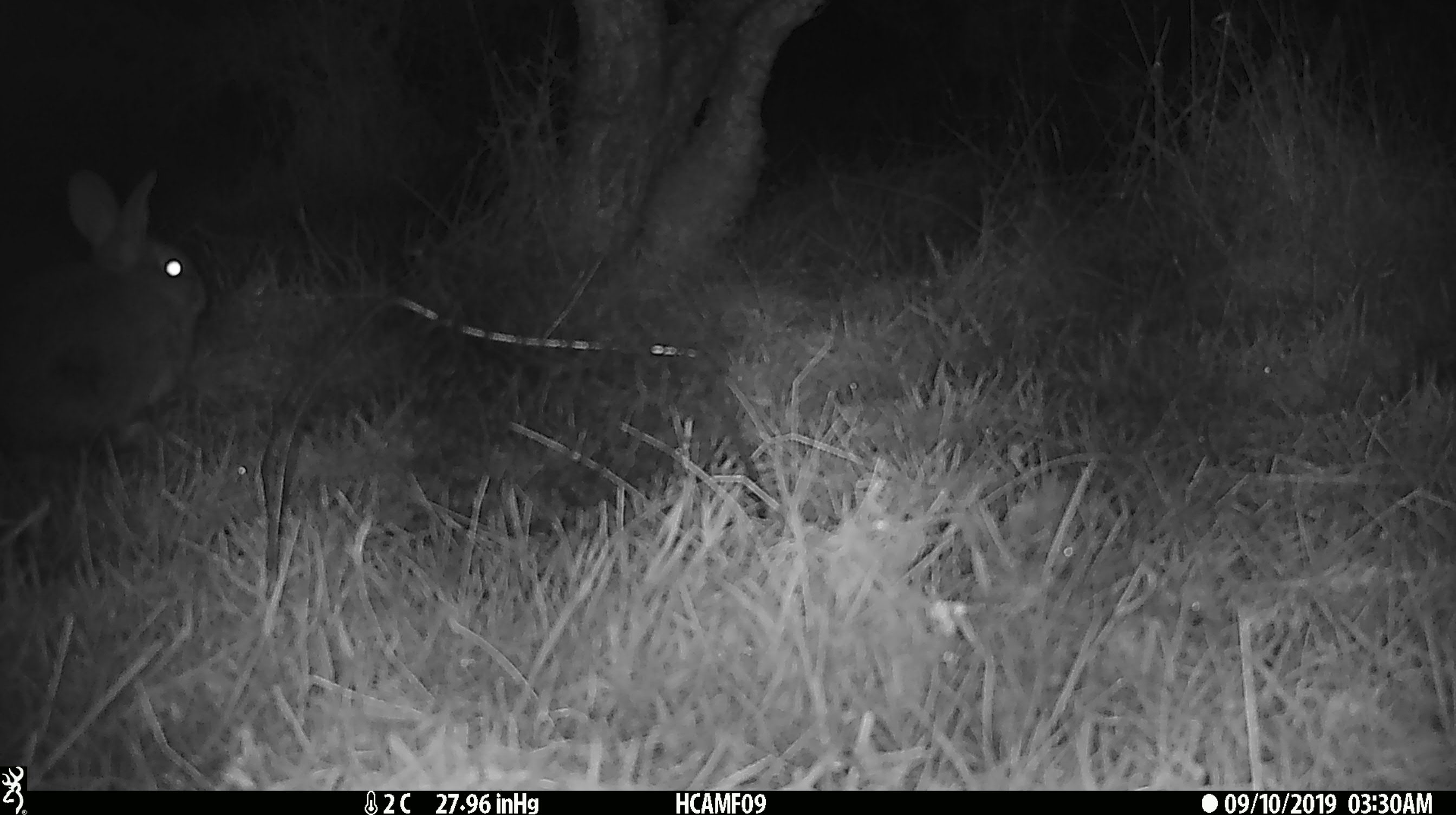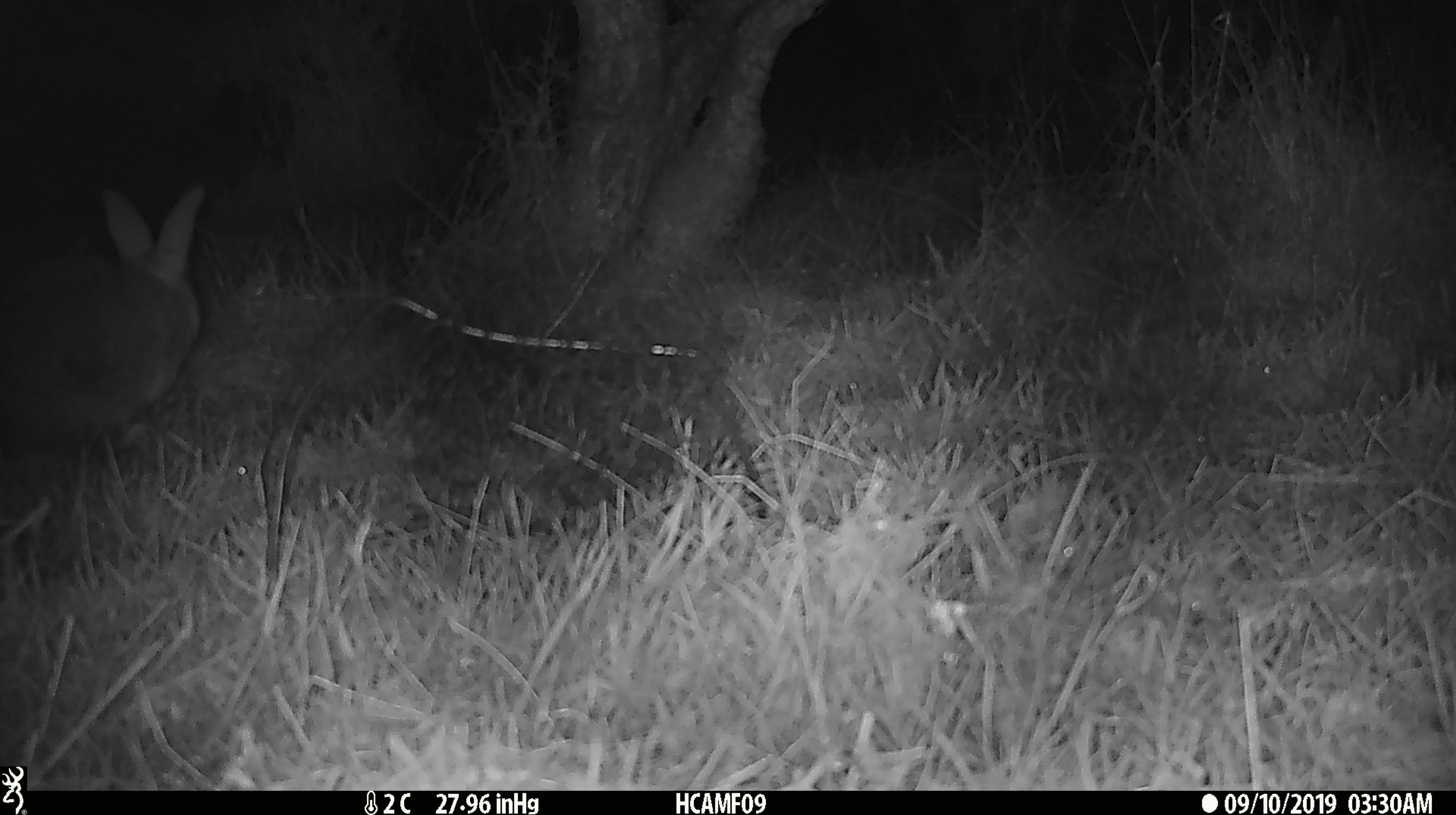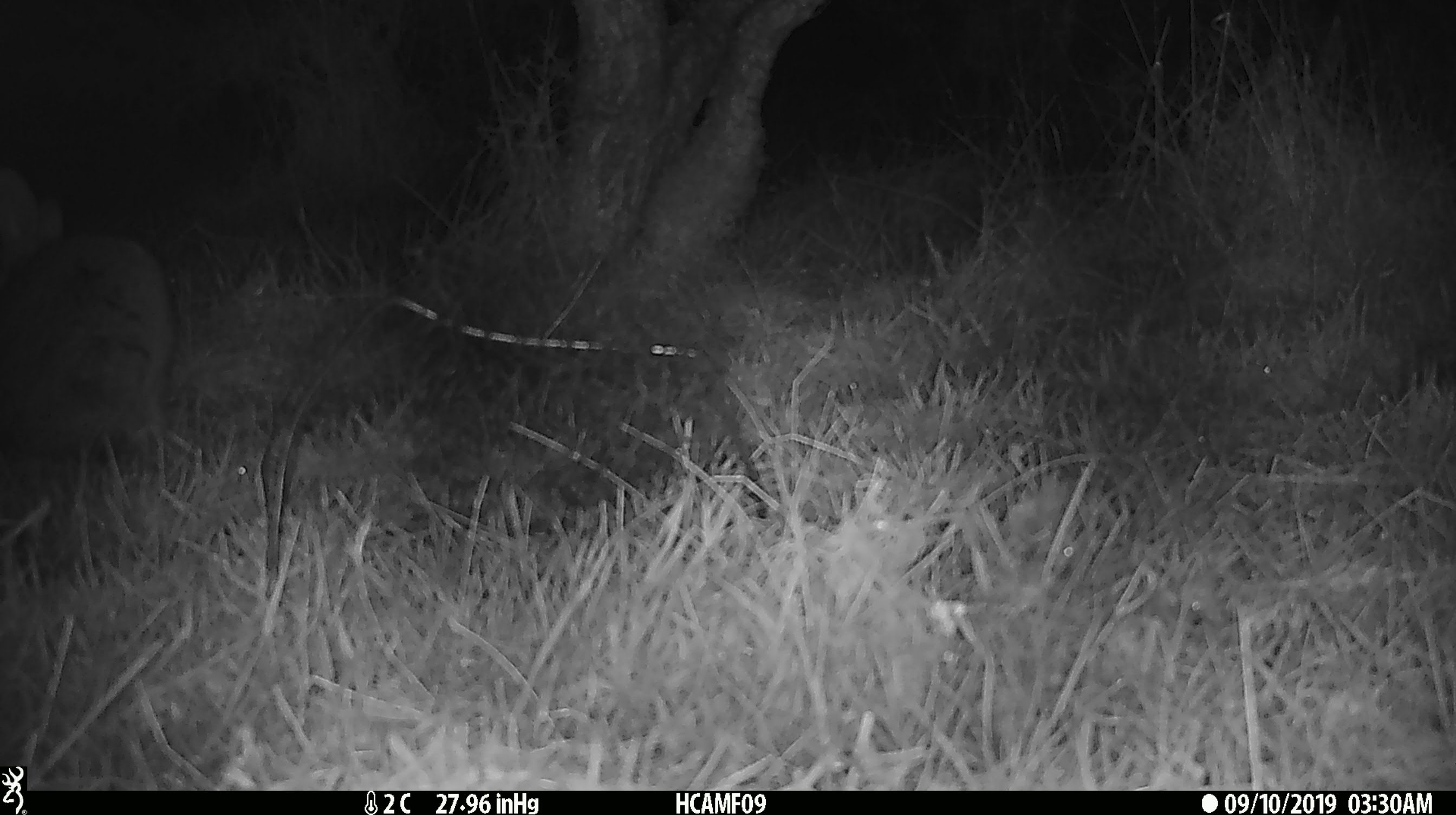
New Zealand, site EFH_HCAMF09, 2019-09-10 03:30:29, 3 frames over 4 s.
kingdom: Animalia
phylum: Chordata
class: Mammalia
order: Lagomorpha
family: Leporidae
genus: Oryctolagus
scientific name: Oryctolagus cuniculus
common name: european rabbit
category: rabbit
Rabbit (european rabbit) (Oryctolagus cuniculus).